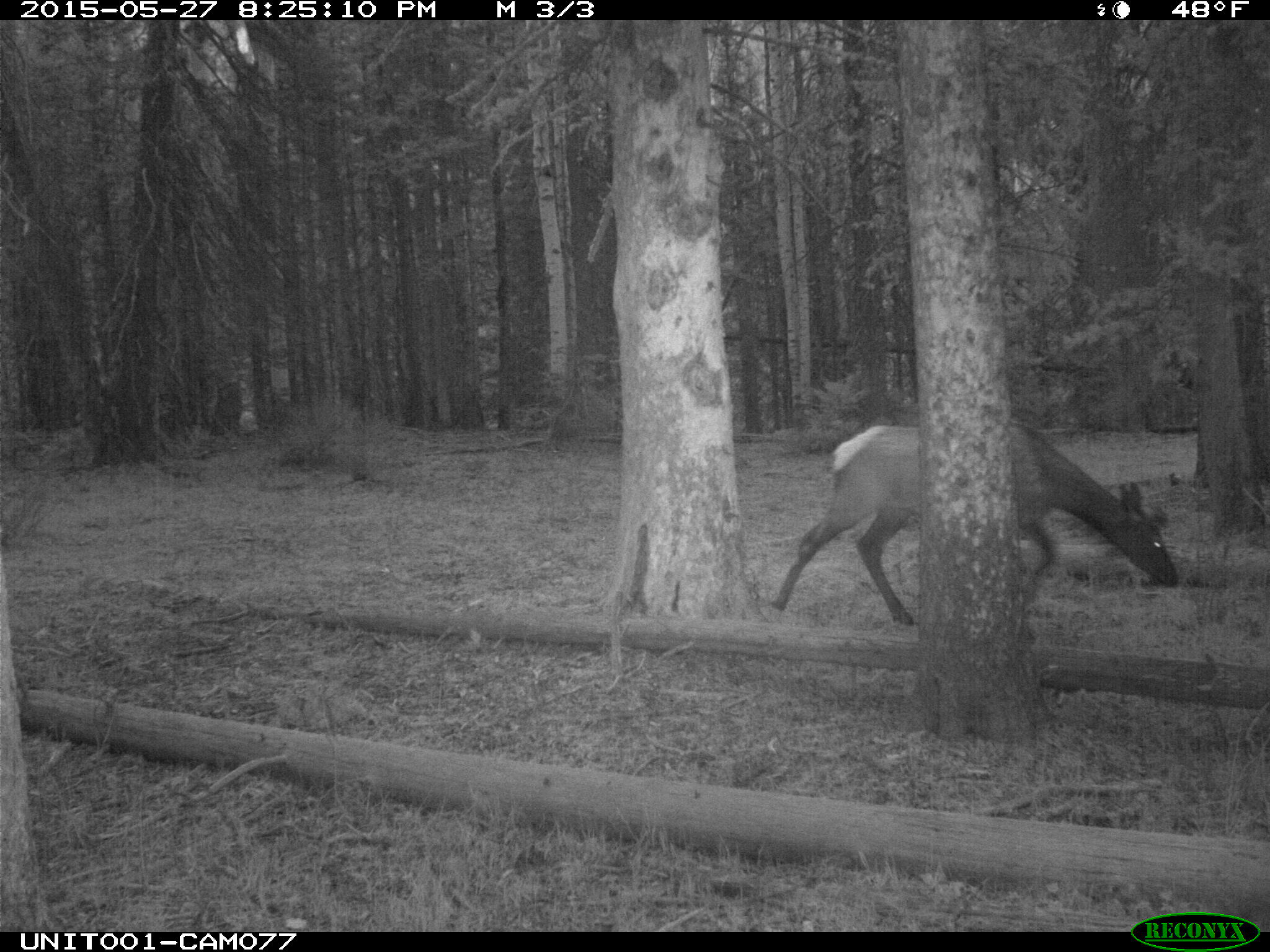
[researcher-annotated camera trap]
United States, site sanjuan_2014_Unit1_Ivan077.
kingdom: Animalia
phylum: Chordata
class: Mammalia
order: Artiodactyla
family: Cervidae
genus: Cervus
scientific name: Cervus elaphus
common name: red deer